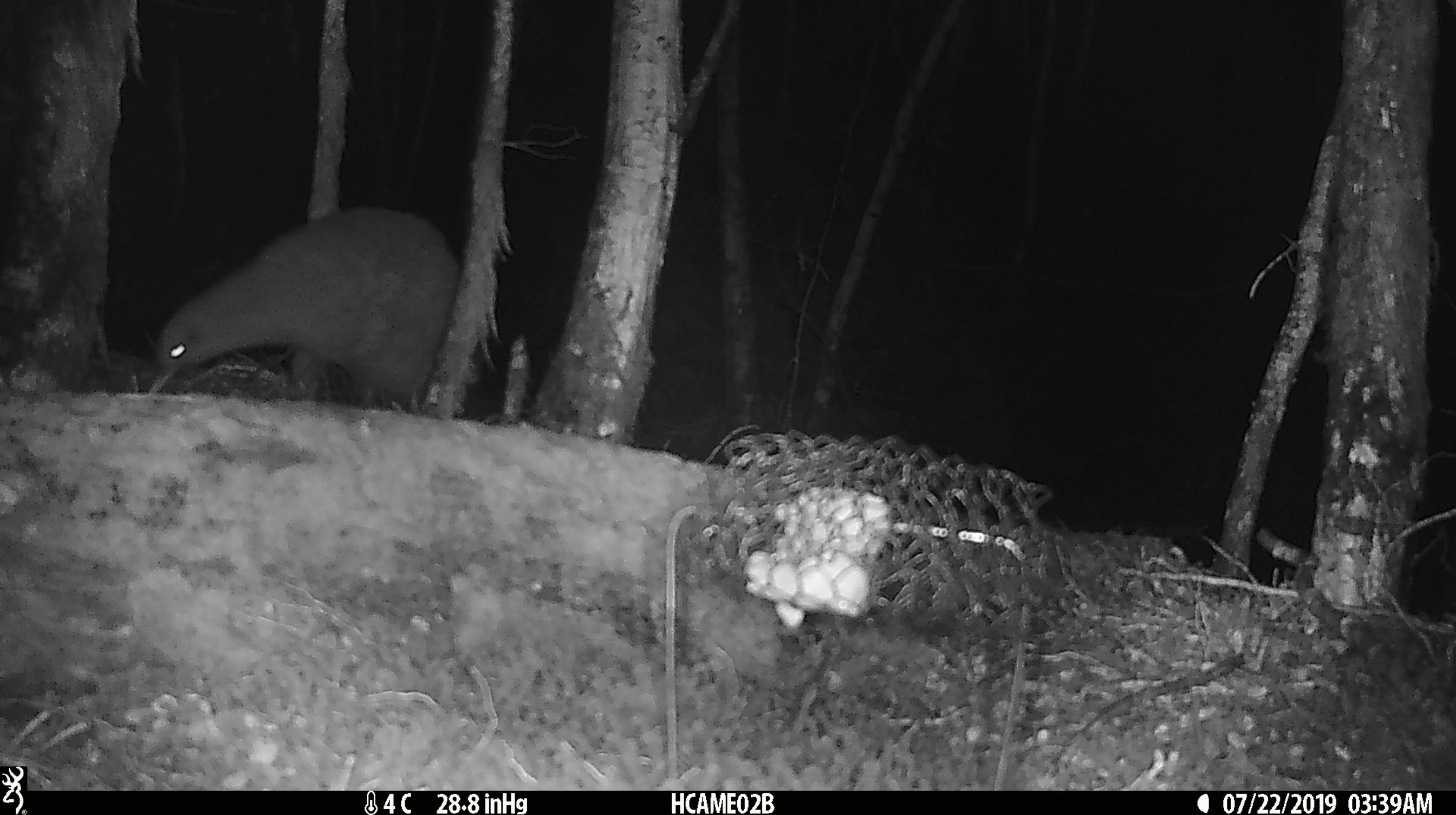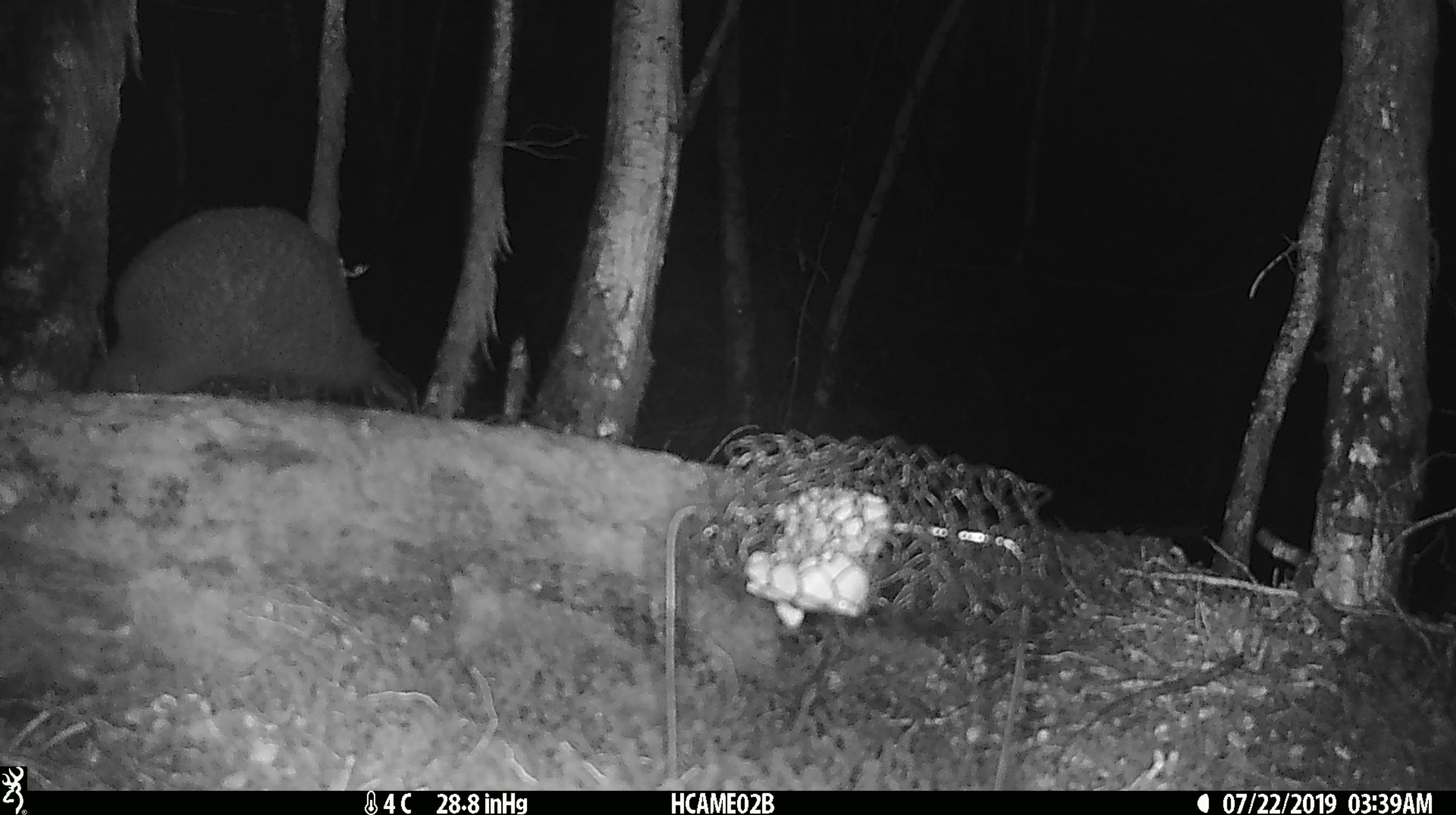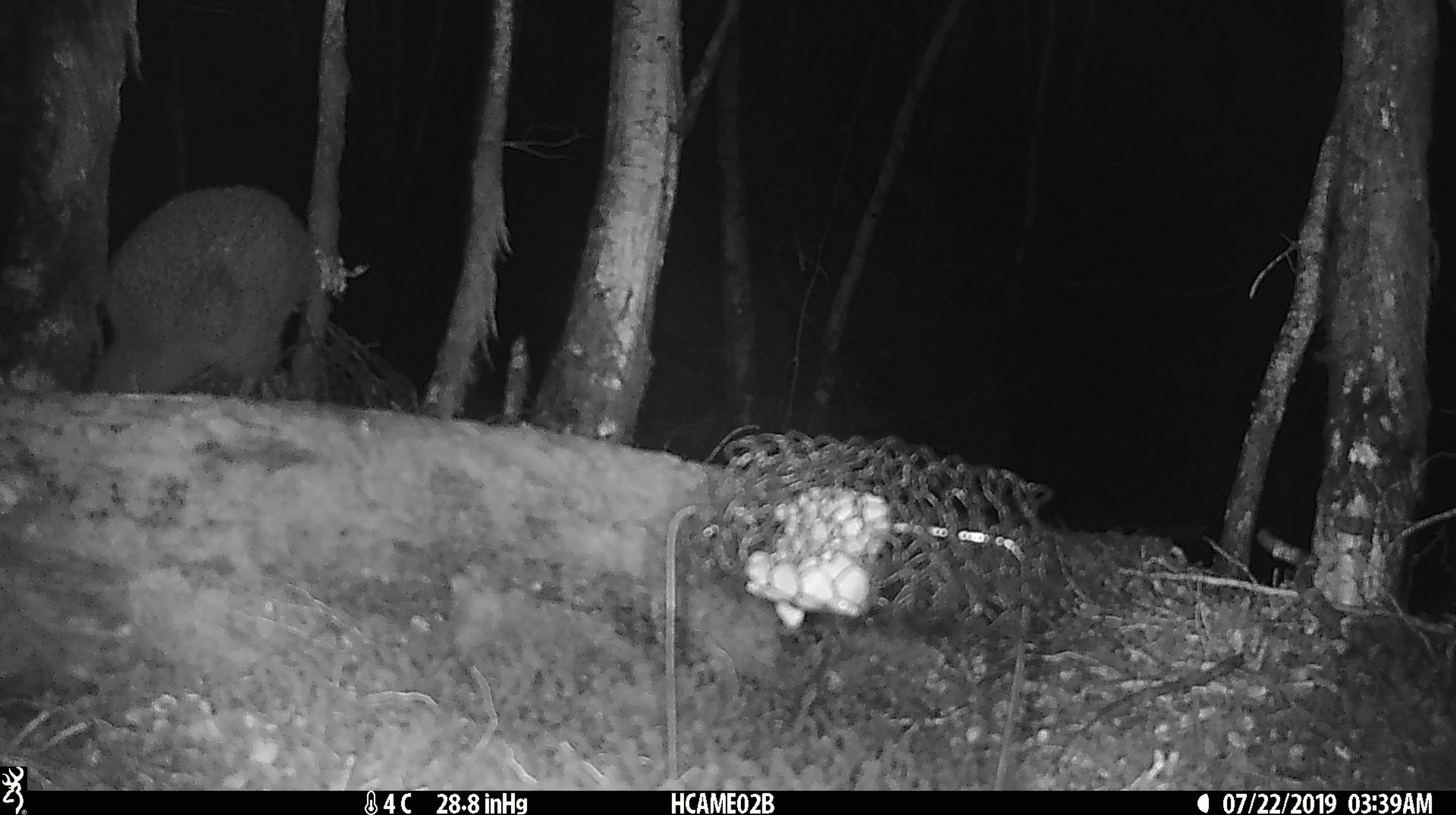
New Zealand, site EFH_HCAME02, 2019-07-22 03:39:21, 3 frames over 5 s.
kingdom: Animalia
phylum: Chordata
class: Aves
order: Apterygiformes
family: Apterygidae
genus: Apteryx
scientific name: Apteryx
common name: kiwi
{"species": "kiwi (Apteryx)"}